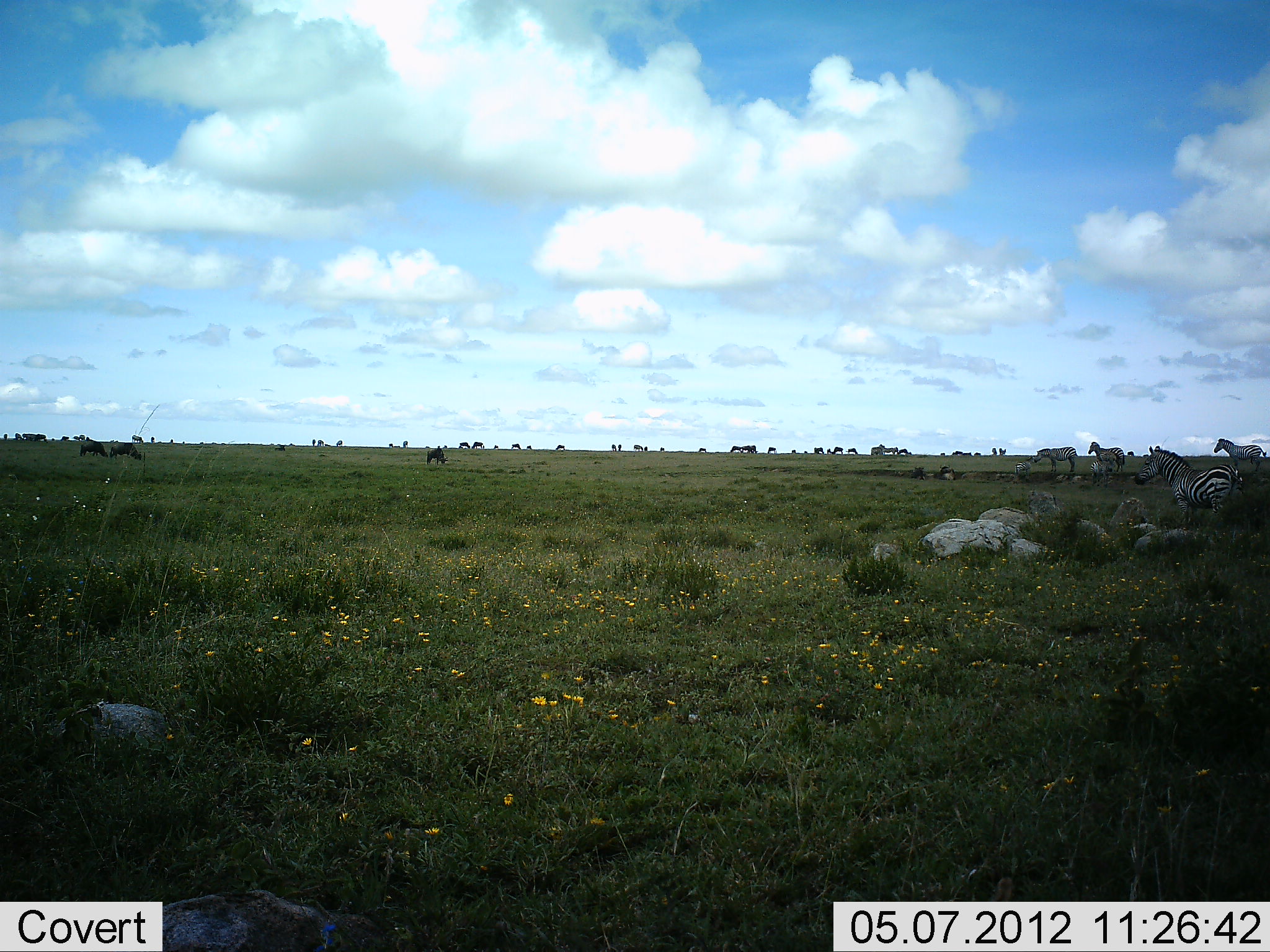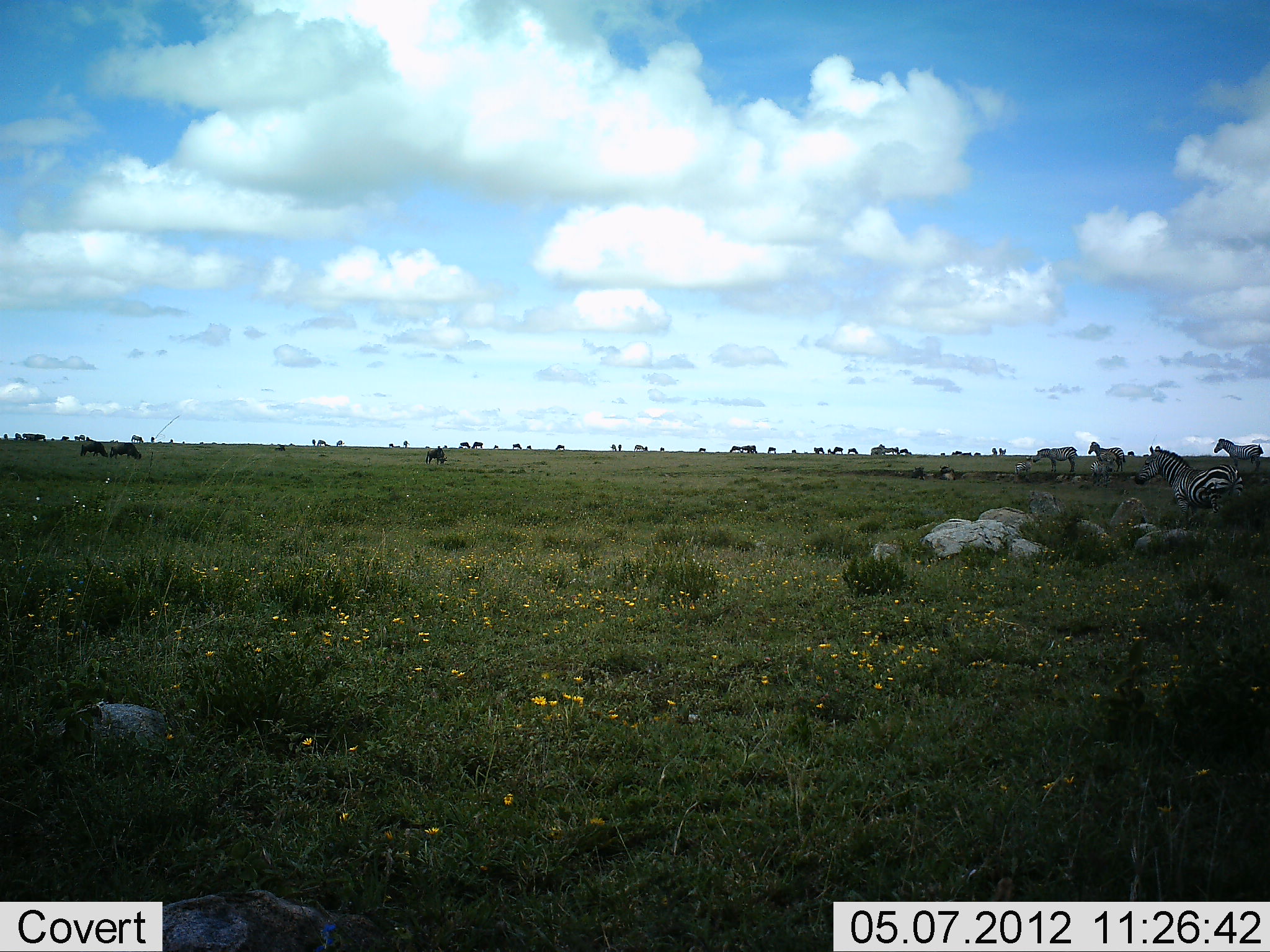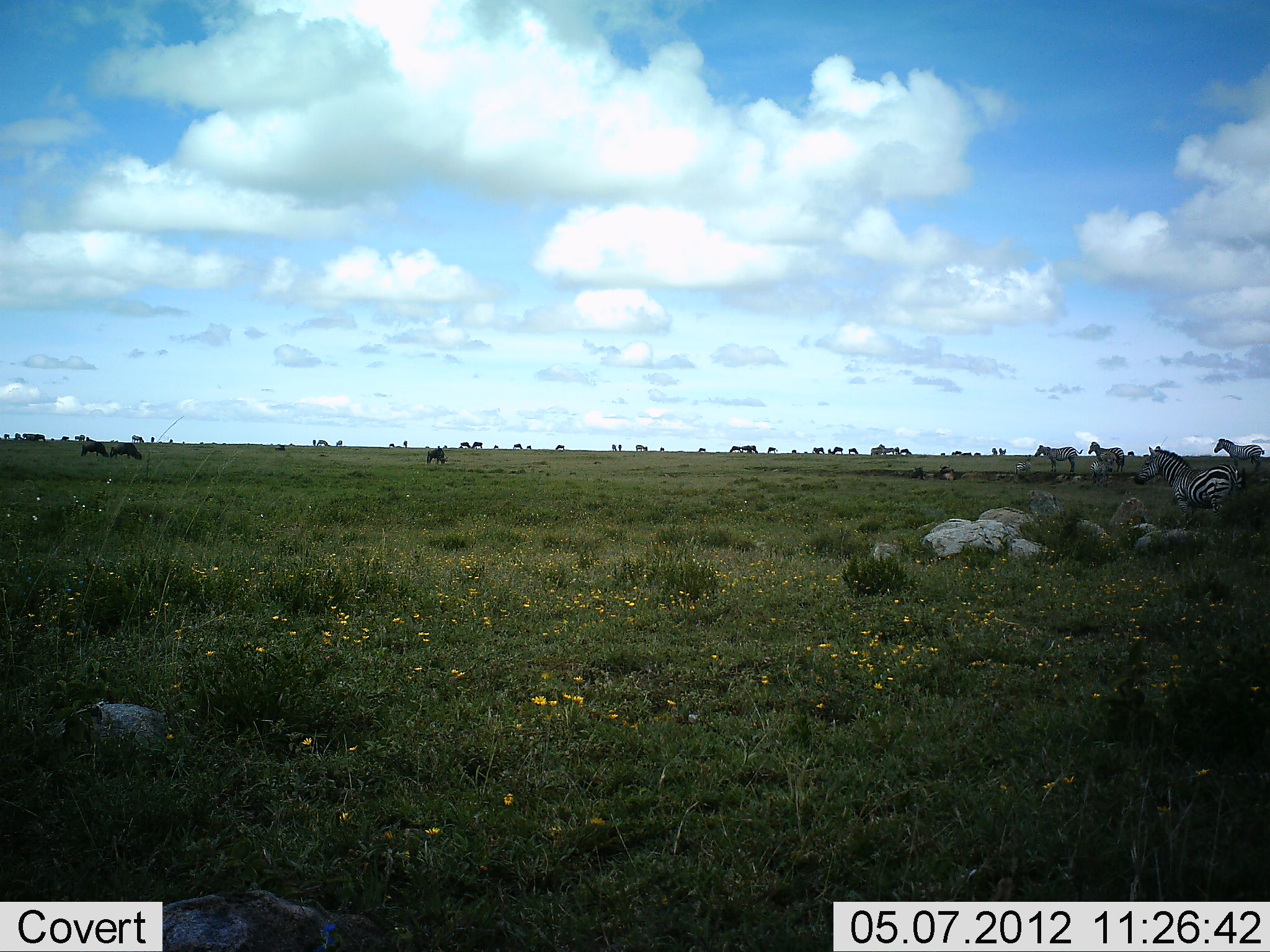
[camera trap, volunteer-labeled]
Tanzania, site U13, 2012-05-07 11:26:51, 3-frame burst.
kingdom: Animalia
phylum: Chordata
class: Mammalia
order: Artiodactyla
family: Bovidae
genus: Connochaetes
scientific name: Connochaetes taurinus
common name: blue wildebeest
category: wildebeest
Wildebeest (blue wildebeest) (Connochaetes taurinus), count 11-50. Behavior (volunteer vote fractions): standing 50%, resting 0%, moving 10%, interacting 0%. Young present (vote fraction): 0%. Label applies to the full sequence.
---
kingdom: Animalia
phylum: Chordata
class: Mammalia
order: Perissodactyla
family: Equidae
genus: Equus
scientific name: Equus quagga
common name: plains zebra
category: zebra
Zebra (plains zebra) (Equus quagga), count 5. Behavior (volunteer vote fractions): standing 93%, resting 0%, moving 13%, interacting 0%. Young present (vote fraction): 0%. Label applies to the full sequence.